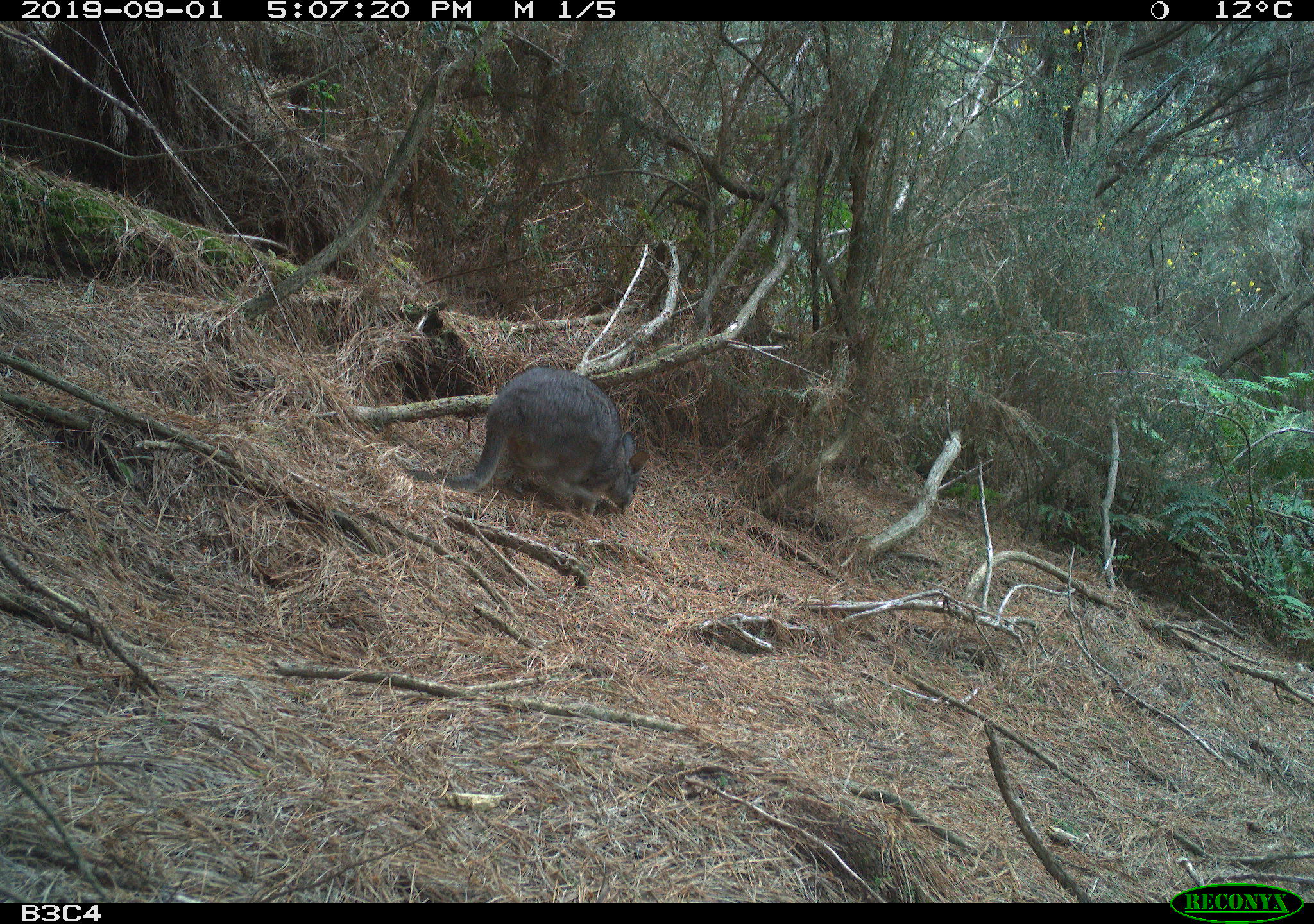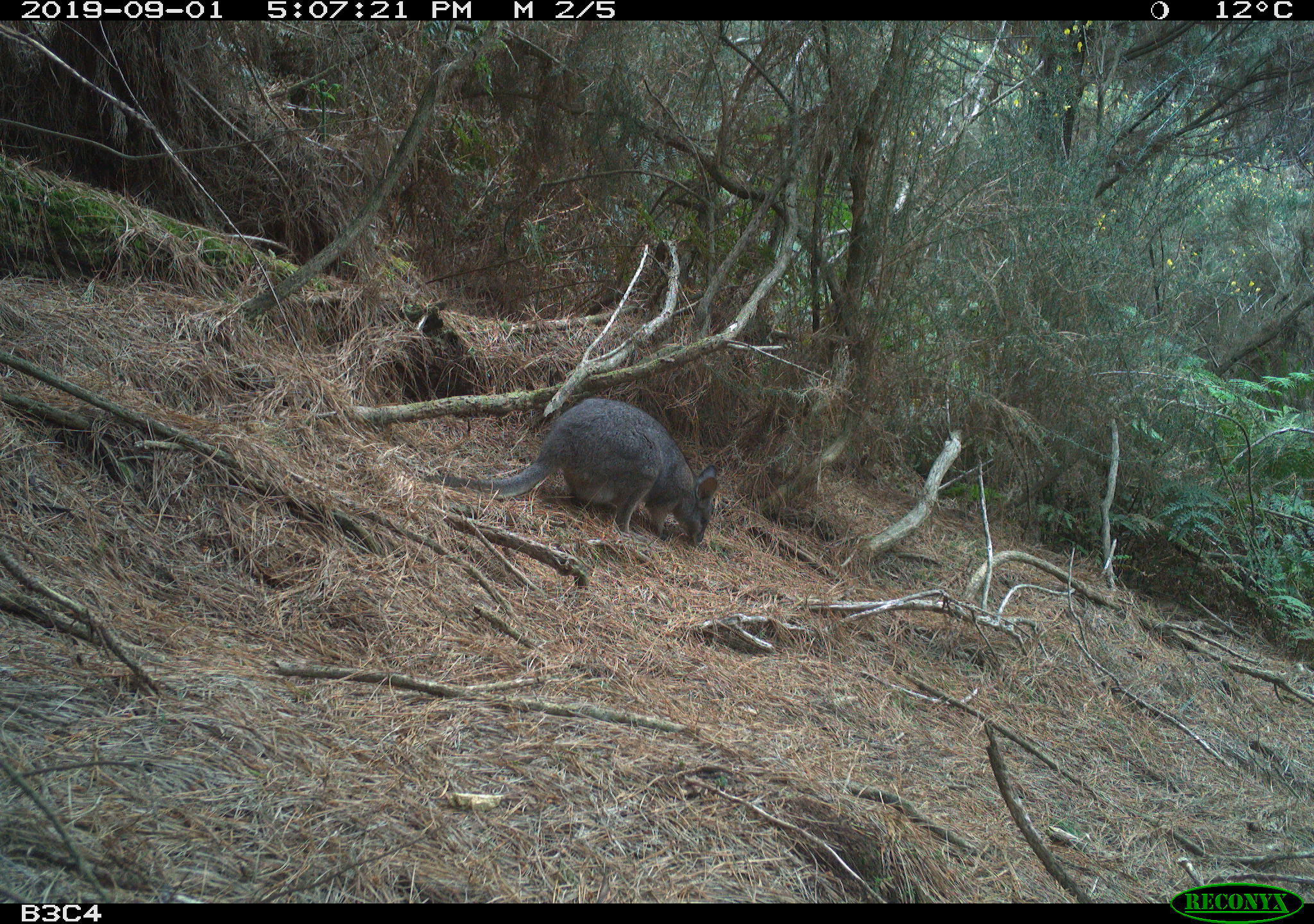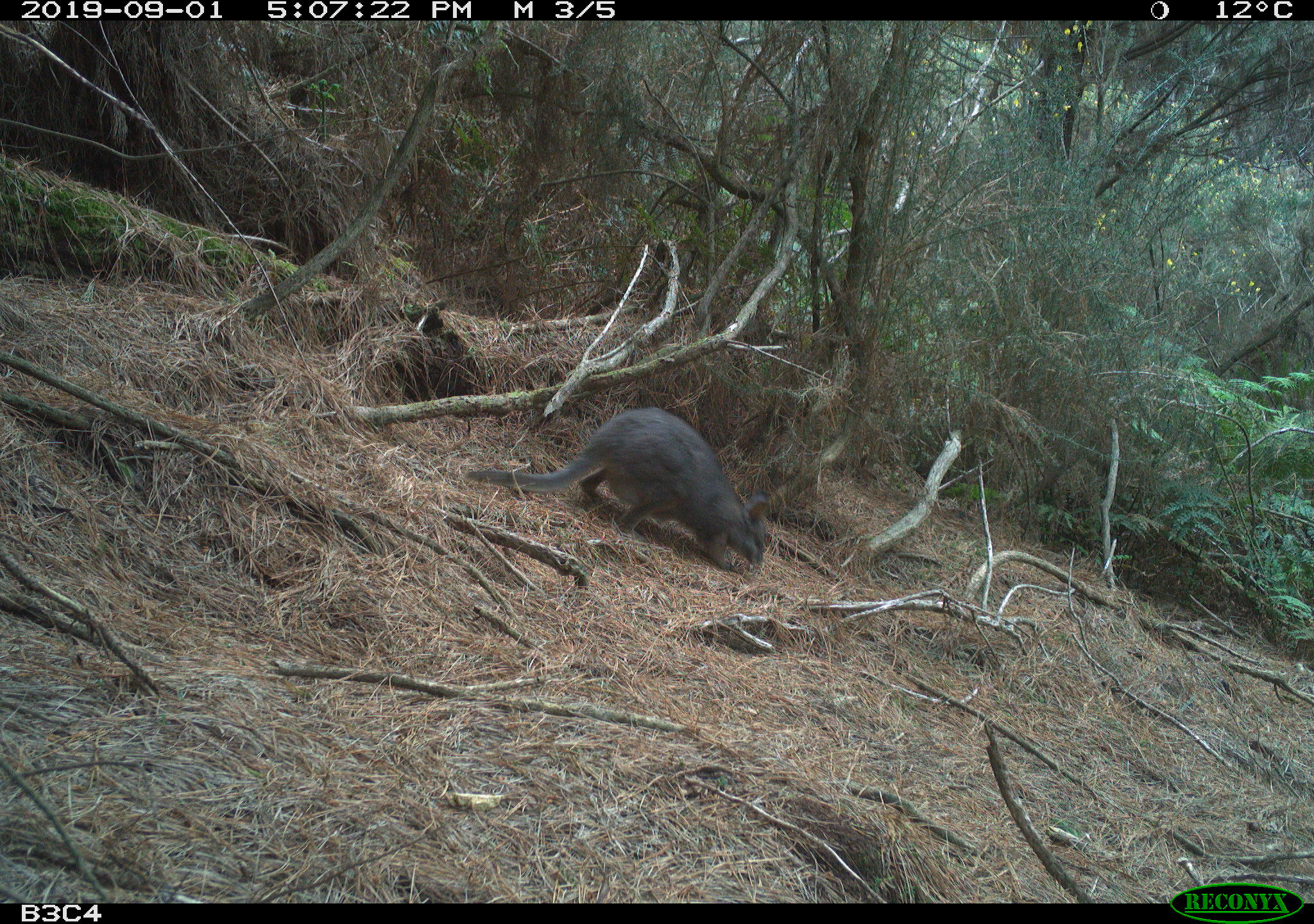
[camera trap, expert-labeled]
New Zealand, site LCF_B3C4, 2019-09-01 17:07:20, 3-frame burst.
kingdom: Animalia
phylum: Chordata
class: Mammalia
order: Diprotodontia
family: Macropodidae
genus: Notamacropus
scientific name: Notamacropus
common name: wallaby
Wallaby (Notamacropus).